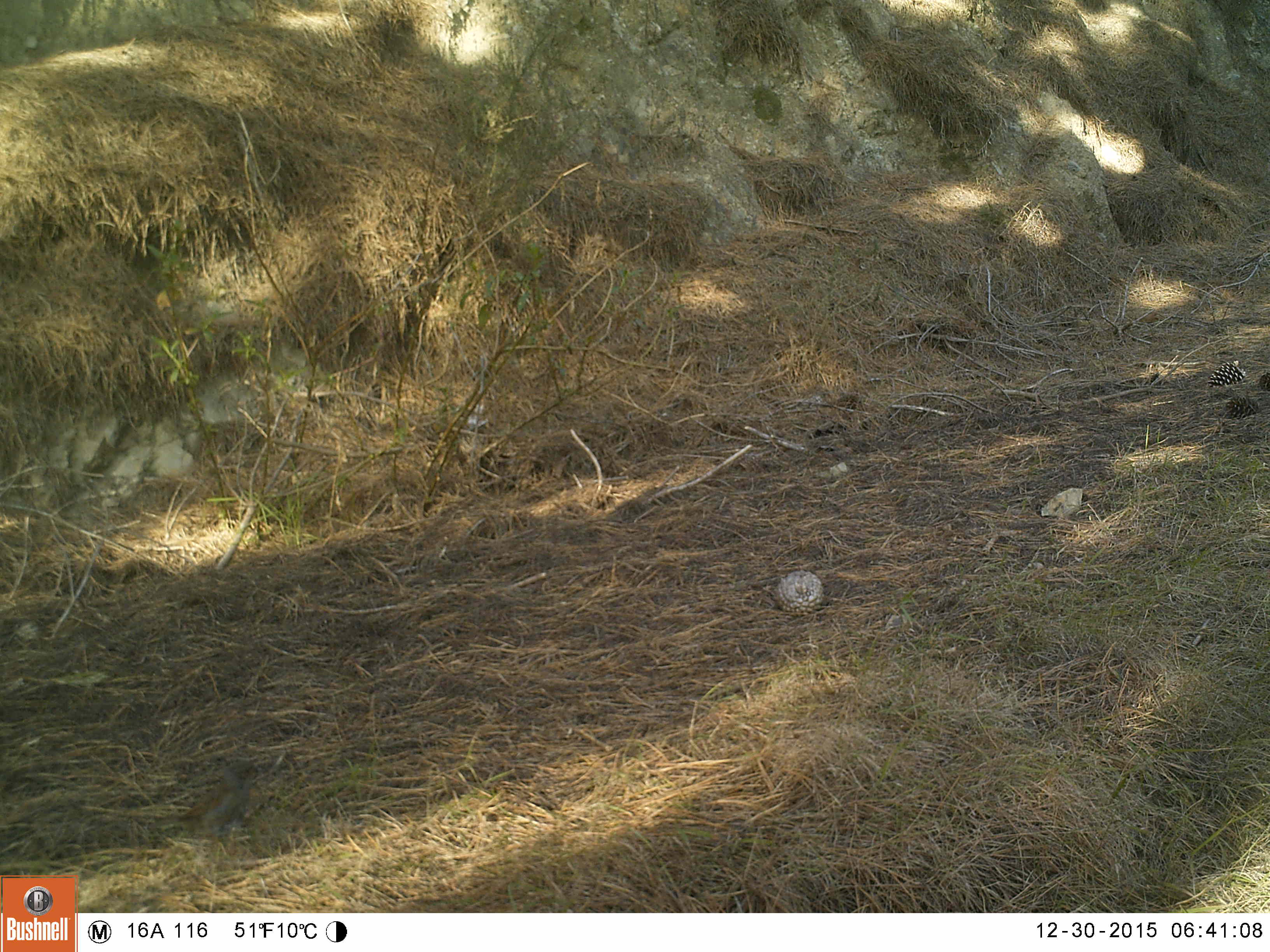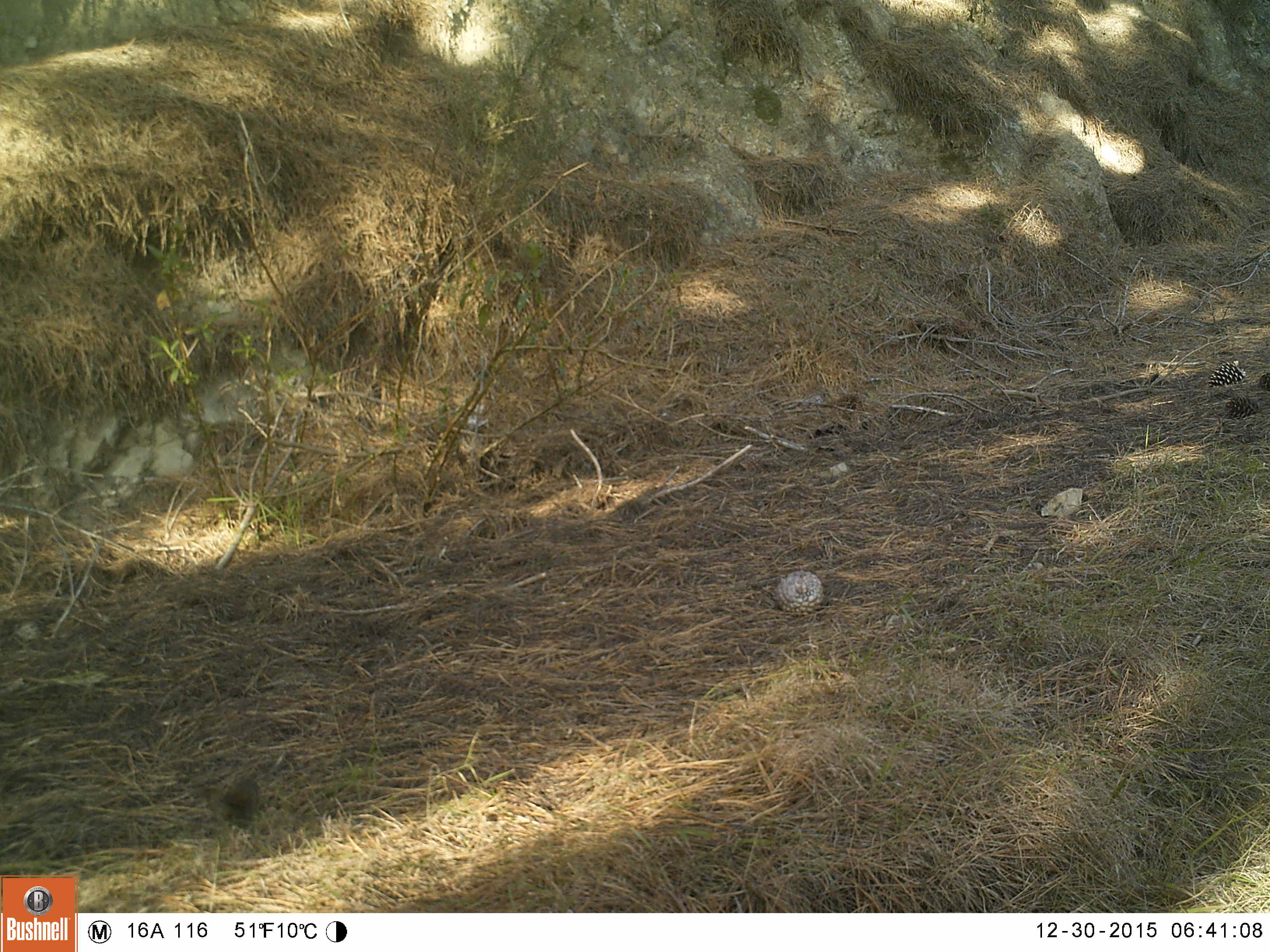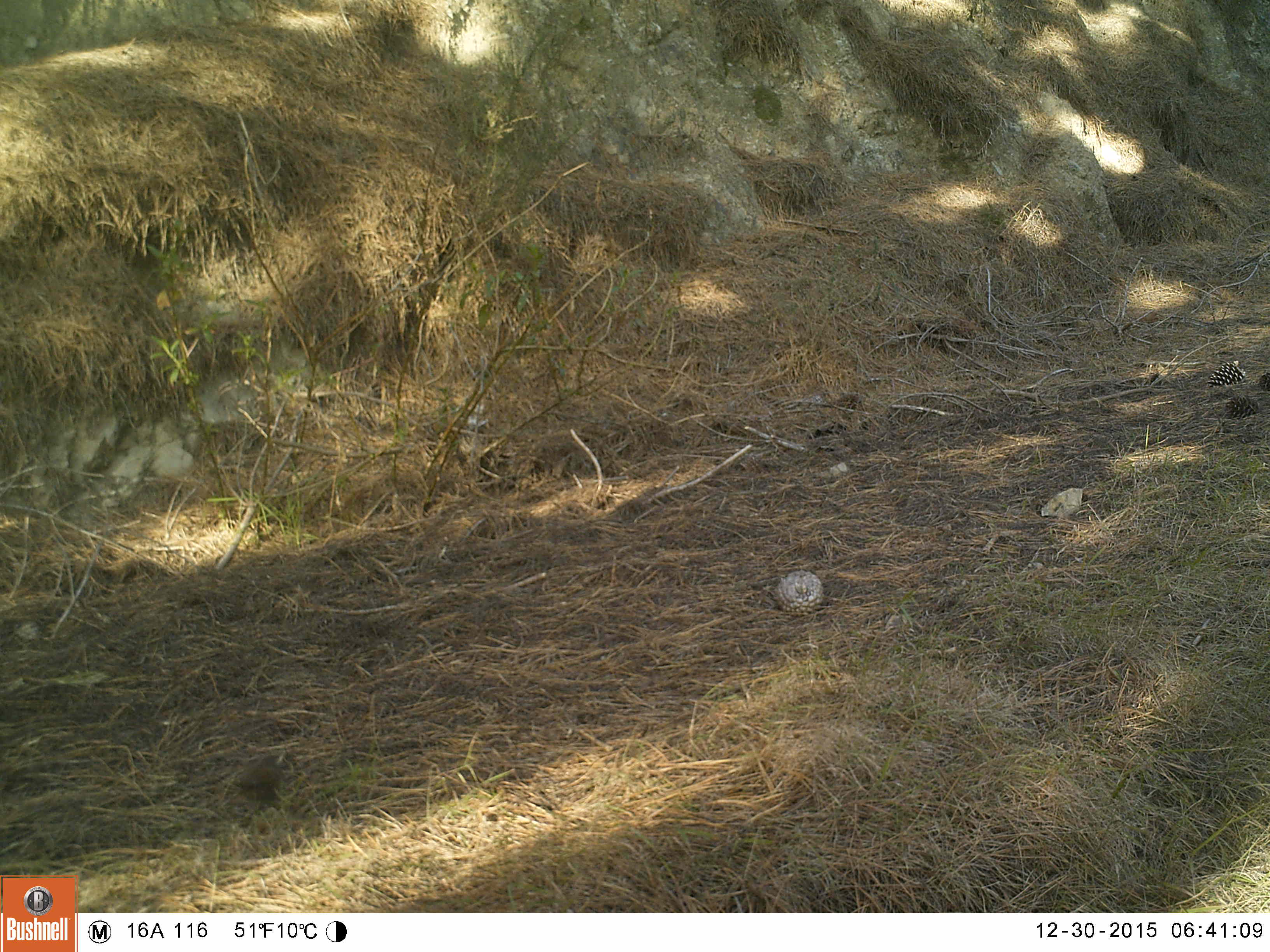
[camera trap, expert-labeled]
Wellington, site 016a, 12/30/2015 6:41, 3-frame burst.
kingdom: Animalia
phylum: Chordata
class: Aves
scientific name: Aves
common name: bird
Bird (Aves).